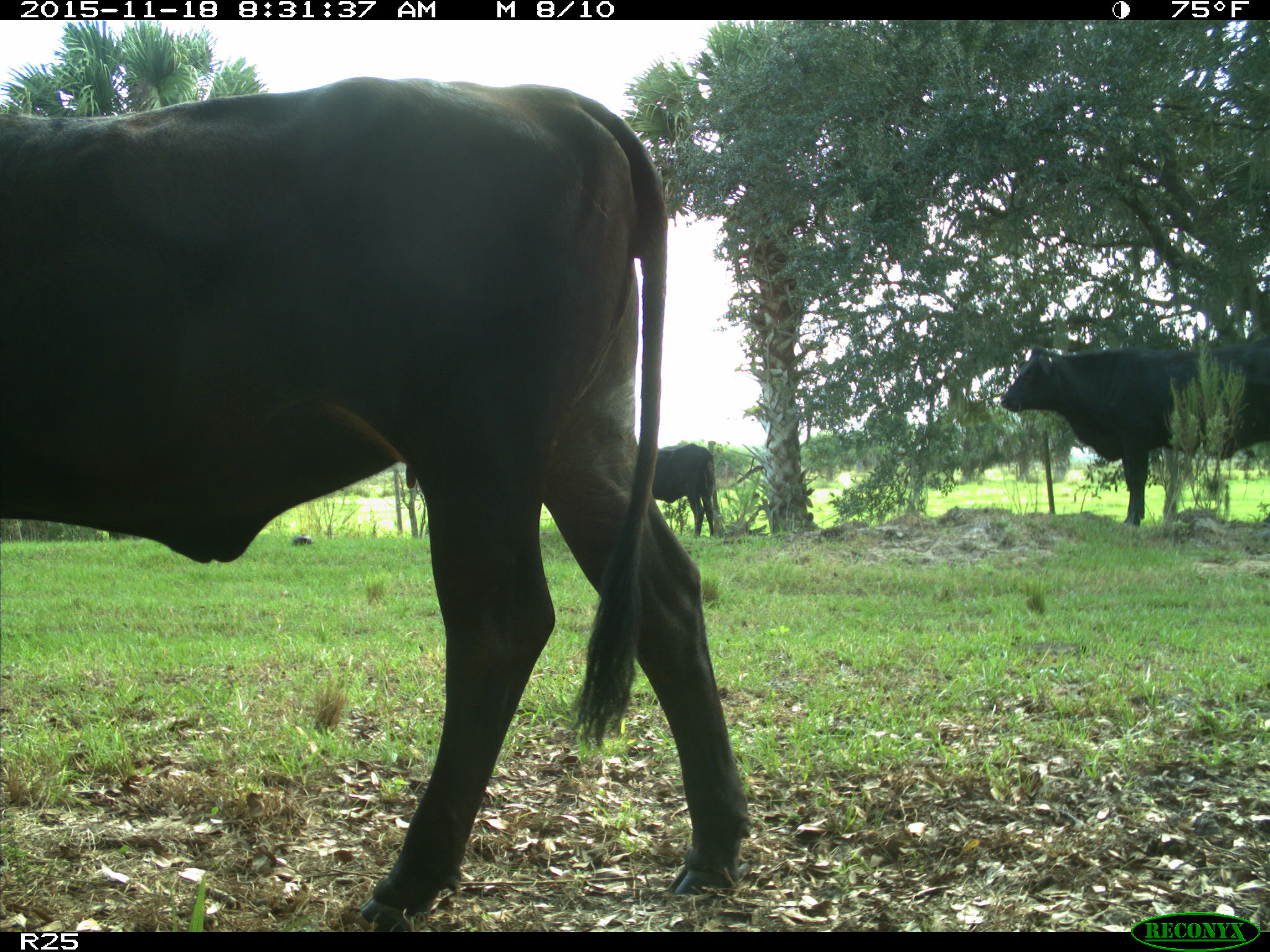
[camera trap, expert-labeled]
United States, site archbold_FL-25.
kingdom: Animalia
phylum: Chordata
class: Mammalia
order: Artiodactyla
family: Bovidae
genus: Bos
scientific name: Bos taurus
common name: domestic cow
Bos taurus (domestic cow).